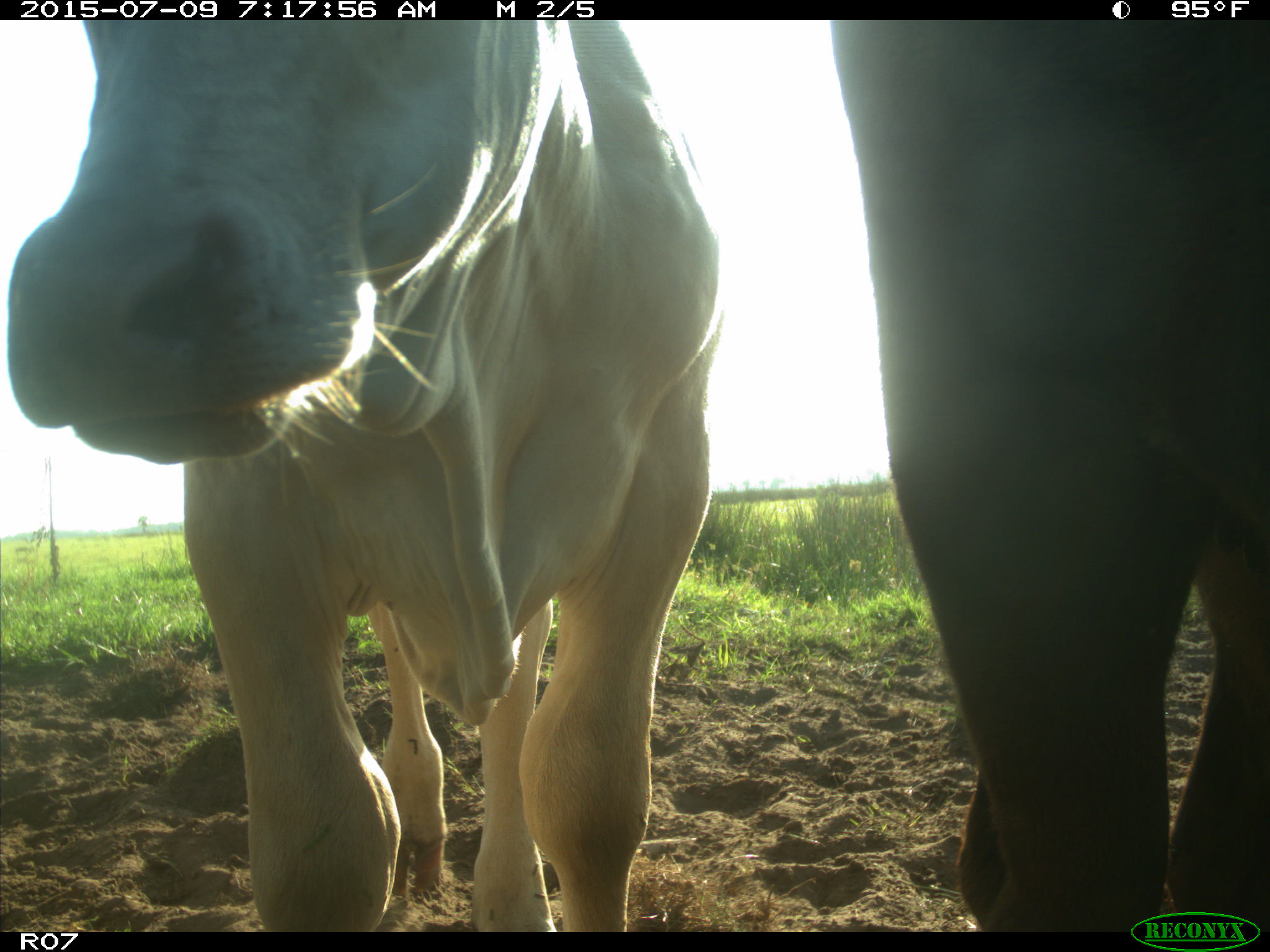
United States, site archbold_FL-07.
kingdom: Animalia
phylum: Chordata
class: Mammalia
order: Artiodactyla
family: Bovidae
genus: Bos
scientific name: Bos taurus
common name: domestic cow